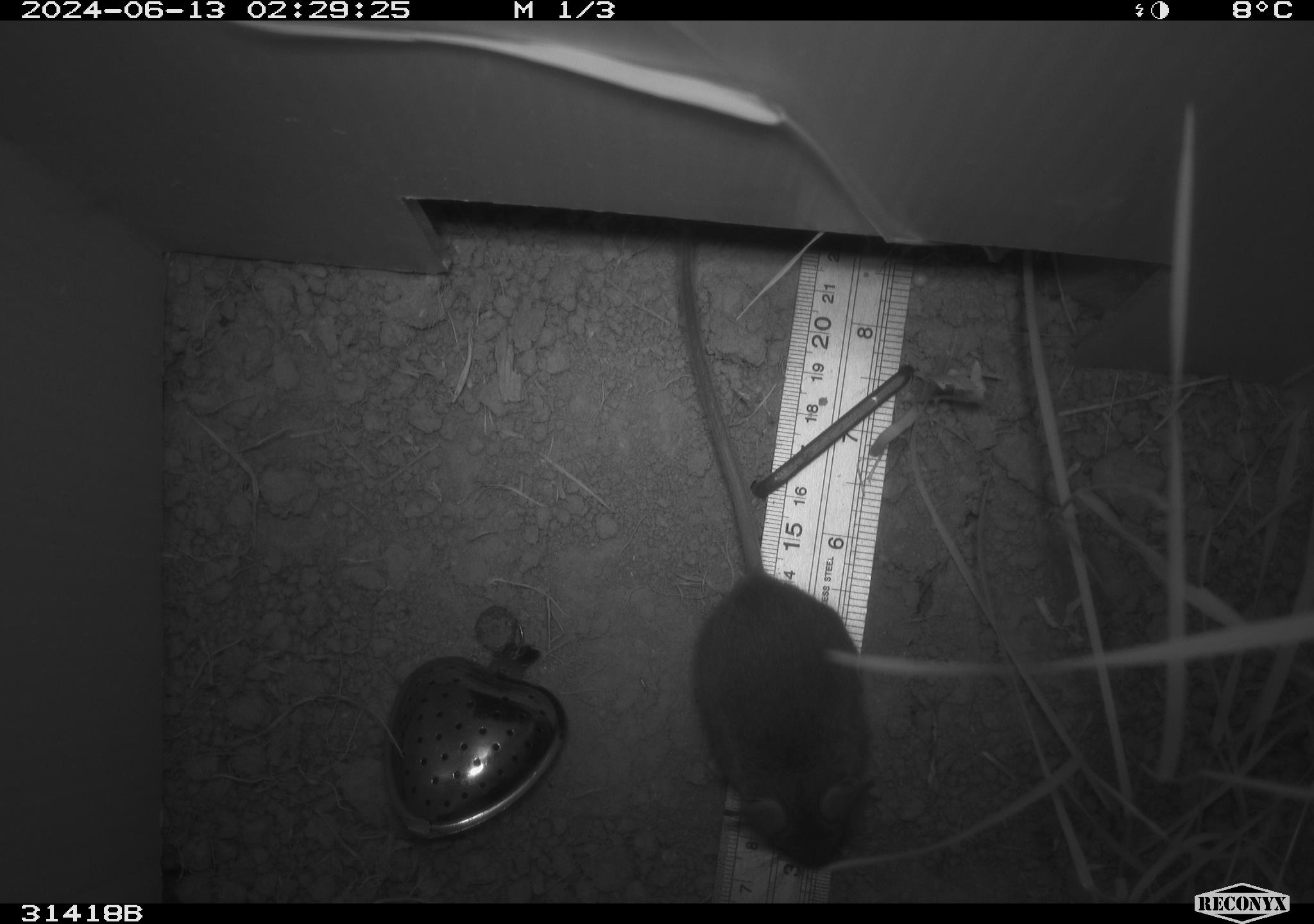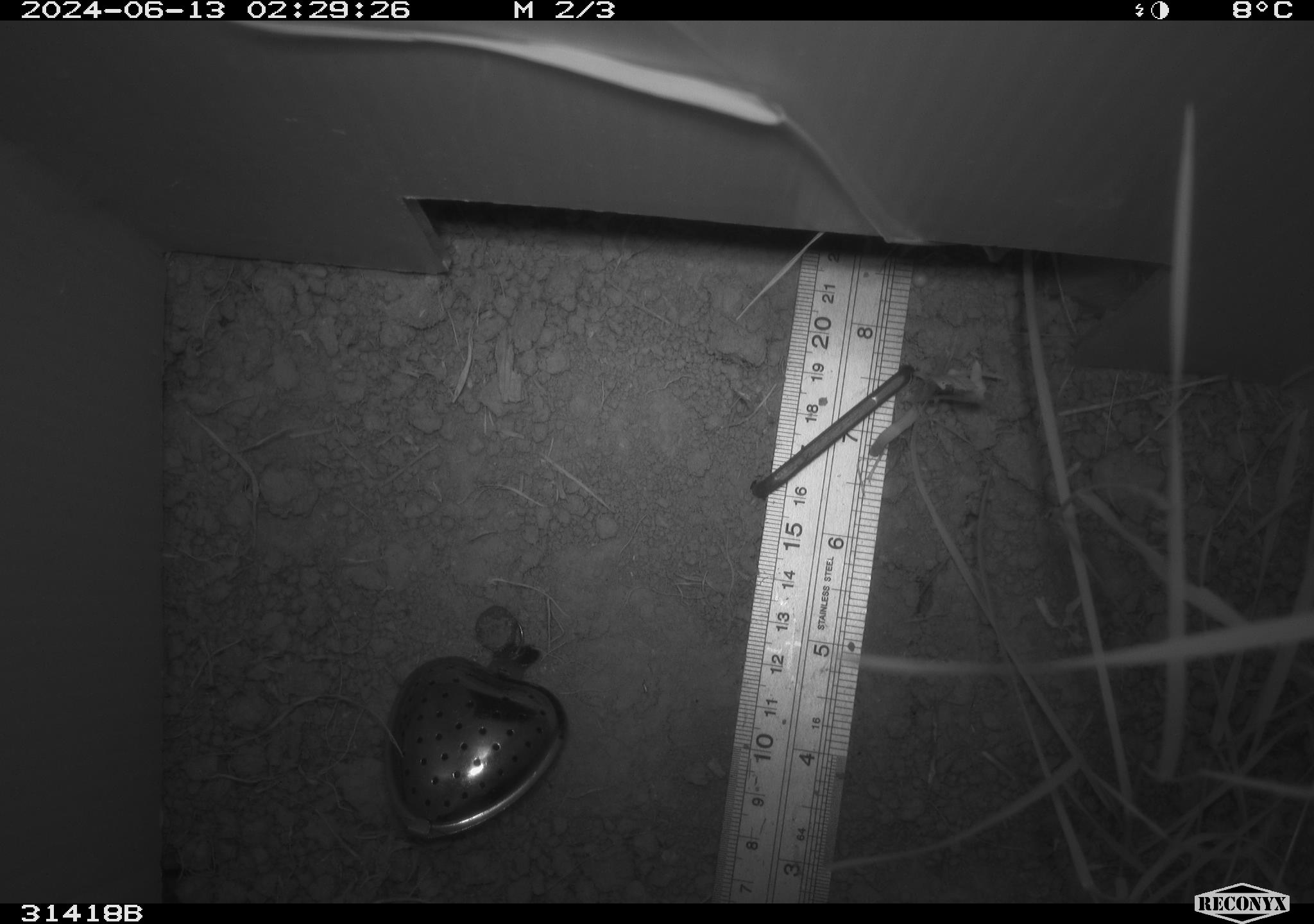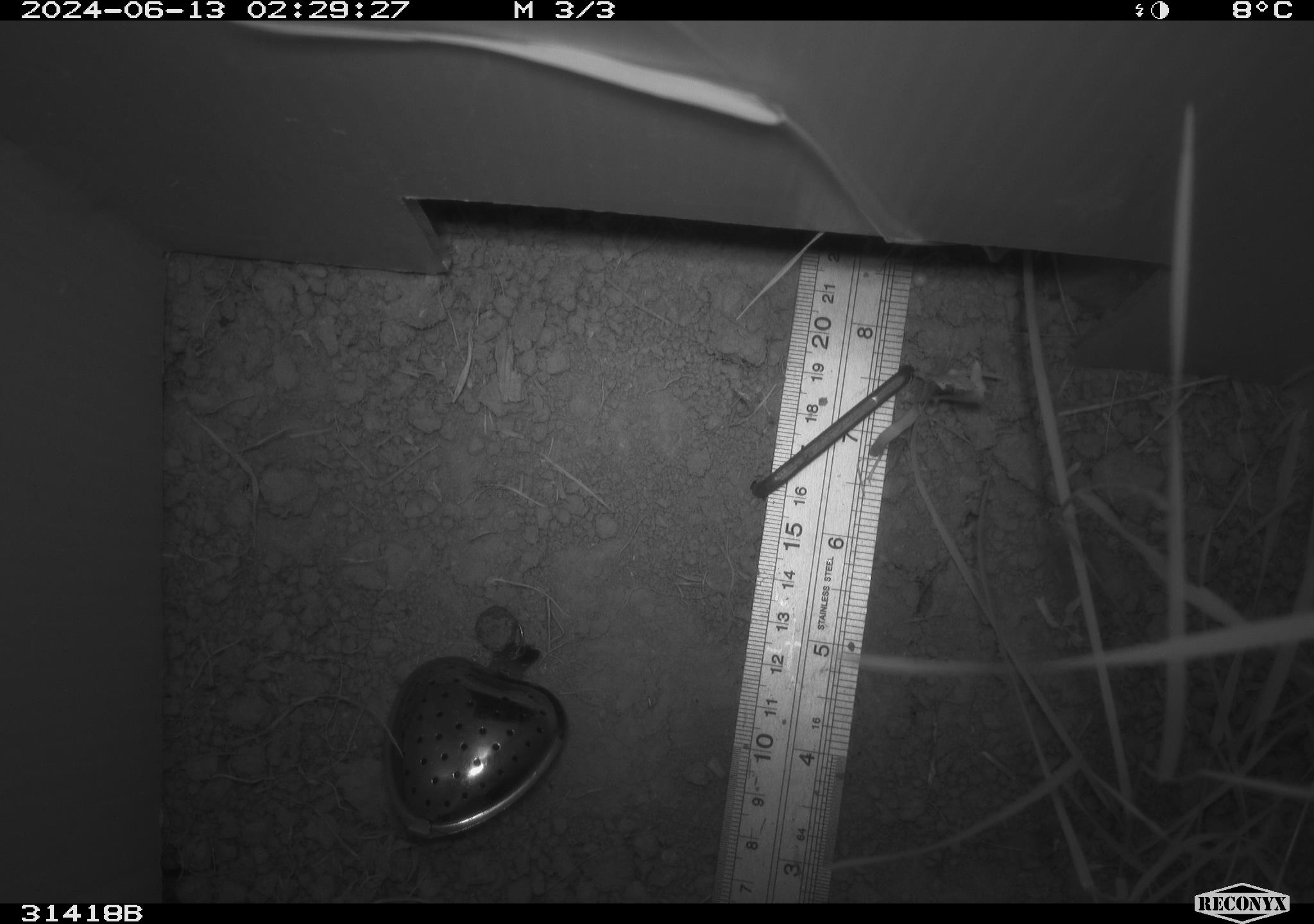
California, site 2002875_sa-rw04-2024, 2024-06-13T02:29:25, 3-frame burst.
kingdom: Animalia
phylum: Chordata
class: Mammalia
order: Rodentia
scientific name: Rodentia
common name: mouse species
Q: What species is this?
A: Mouse species (Rodentia).